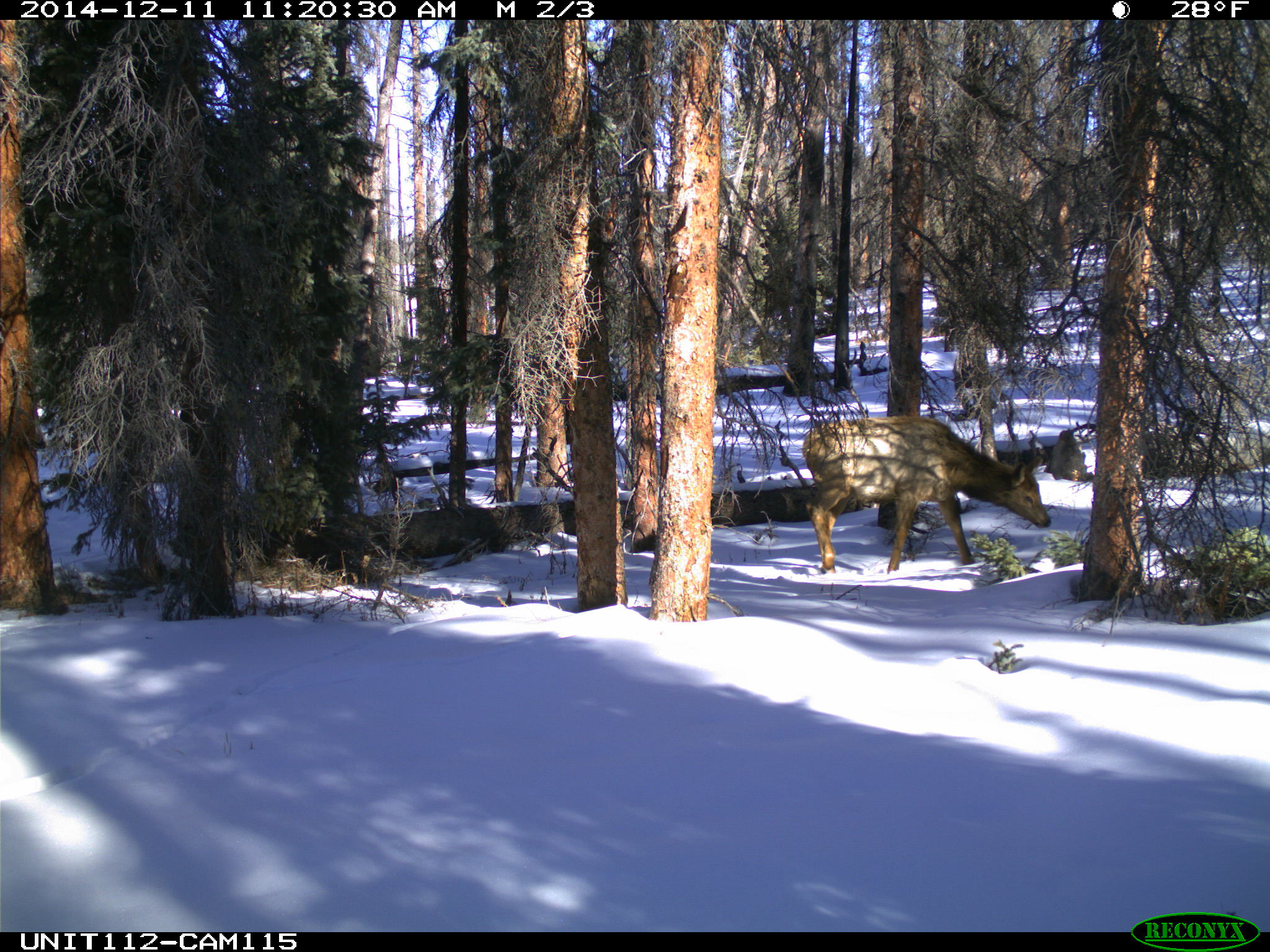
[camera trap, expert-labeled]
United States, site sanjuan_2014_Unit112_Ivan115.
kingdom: Animalia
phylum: Chordata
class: Mammalia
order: Artiodactyla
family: Cervidae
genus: Cervus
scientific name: Cervus elaphus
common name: red deer